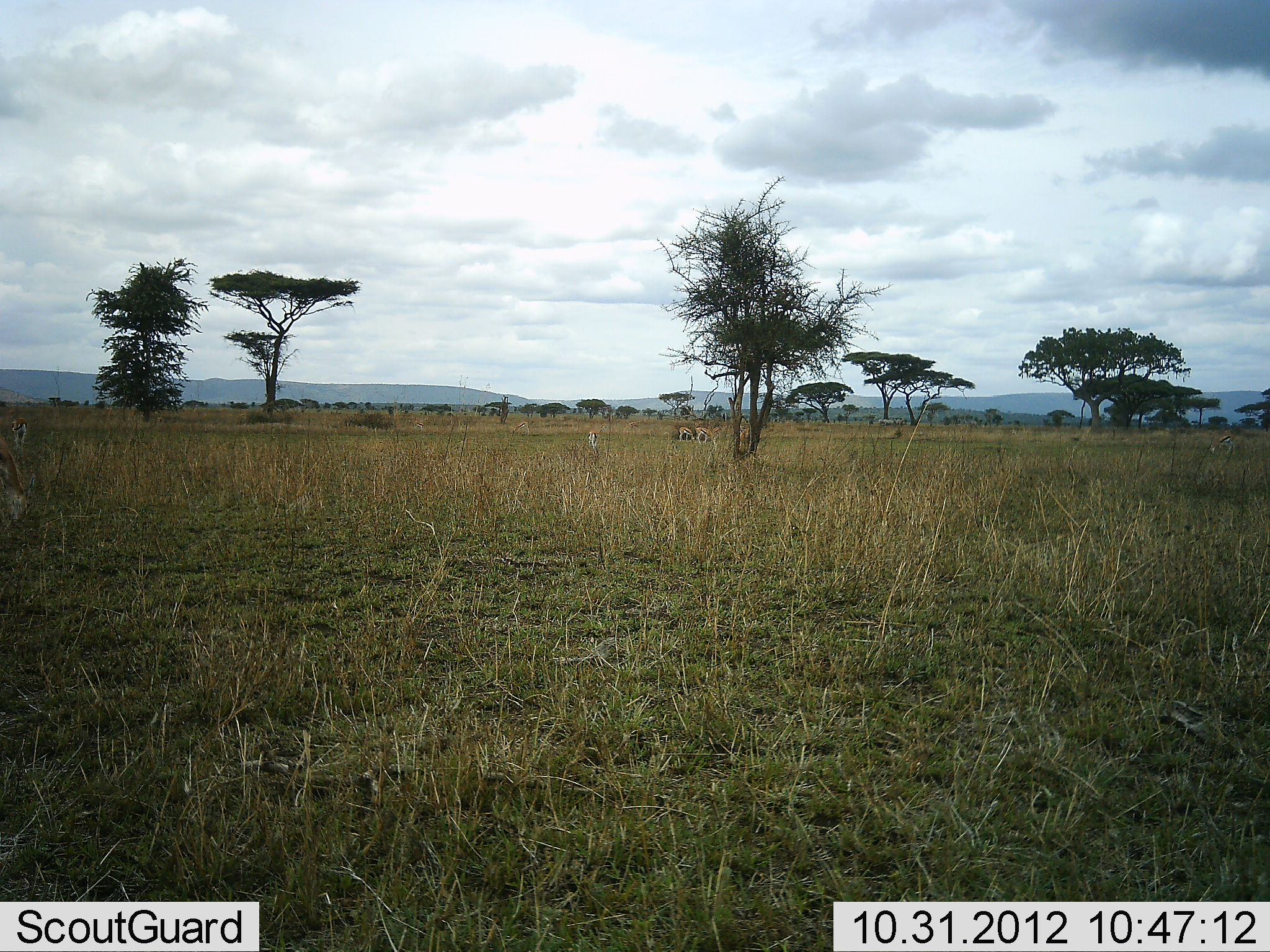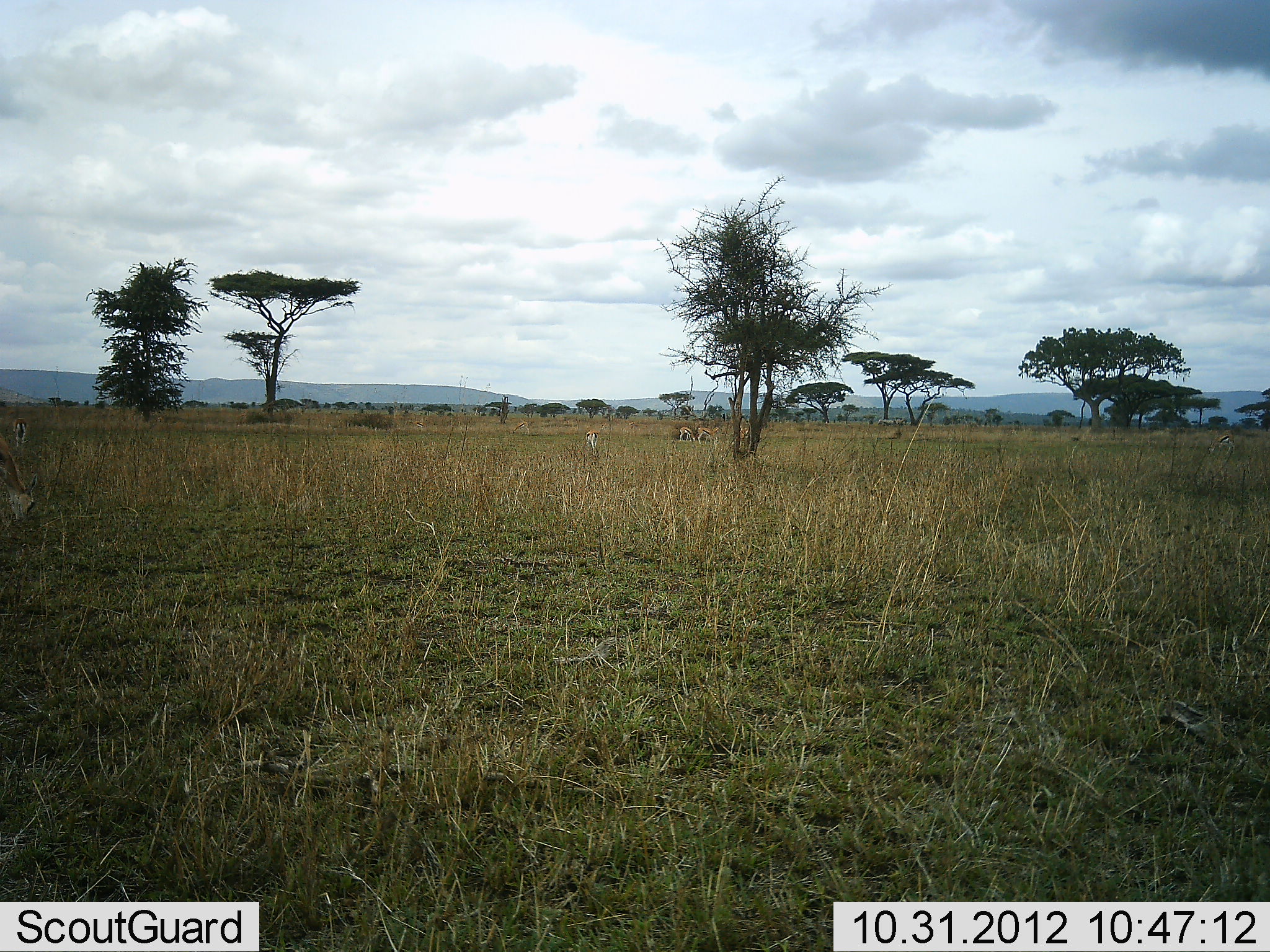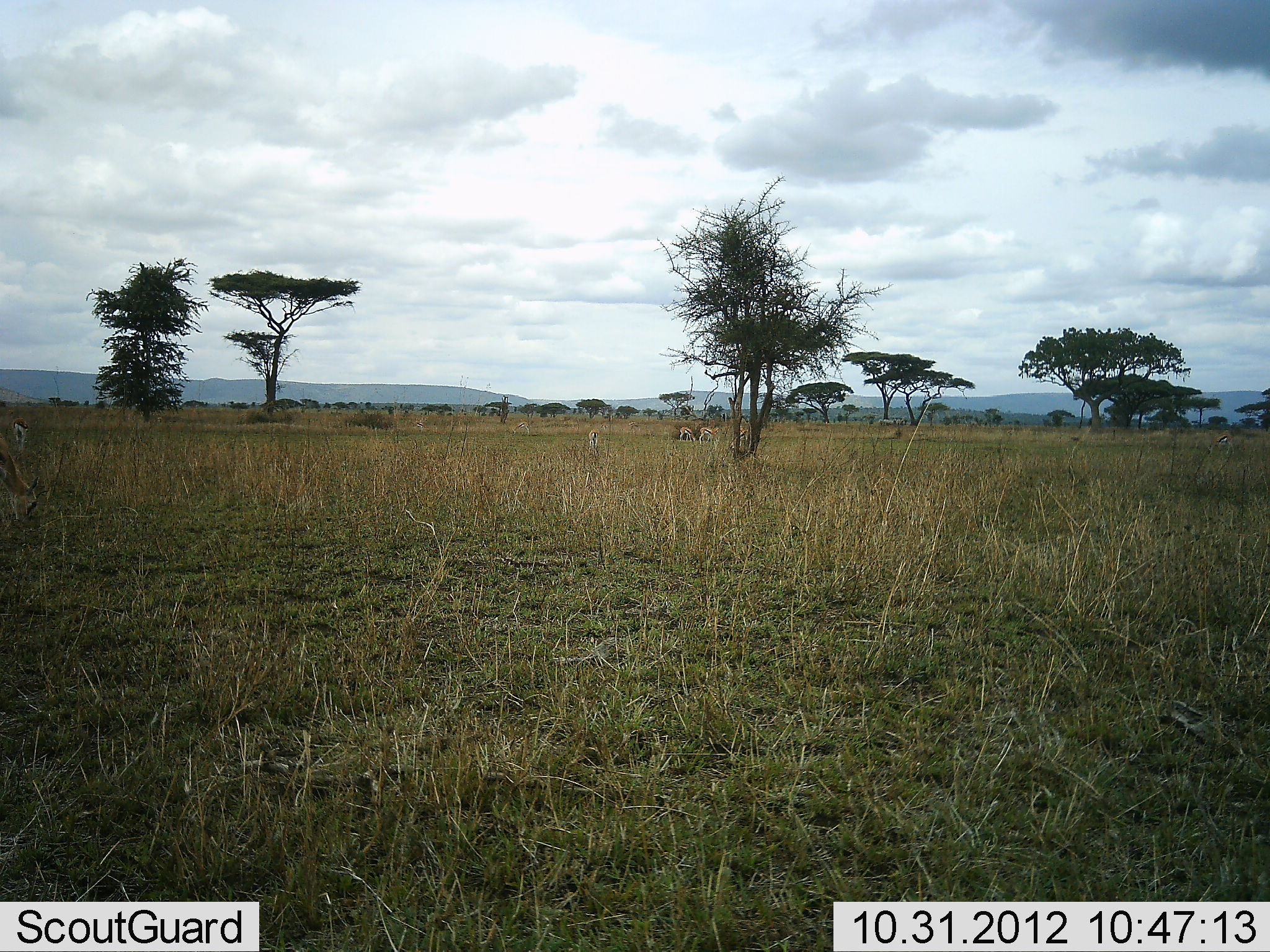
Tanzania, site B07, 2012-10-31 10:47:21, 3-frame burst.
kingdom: Animalia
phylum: Chordata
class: Mammalia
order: Artiodactyla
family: Bovidae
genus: Eudorcas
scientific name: Eudorcas thomsonii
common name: thomson's gazelle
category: gazellethomsons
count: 4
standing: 50%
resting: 0%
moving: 0%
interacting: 0%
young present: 0%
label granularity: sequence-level